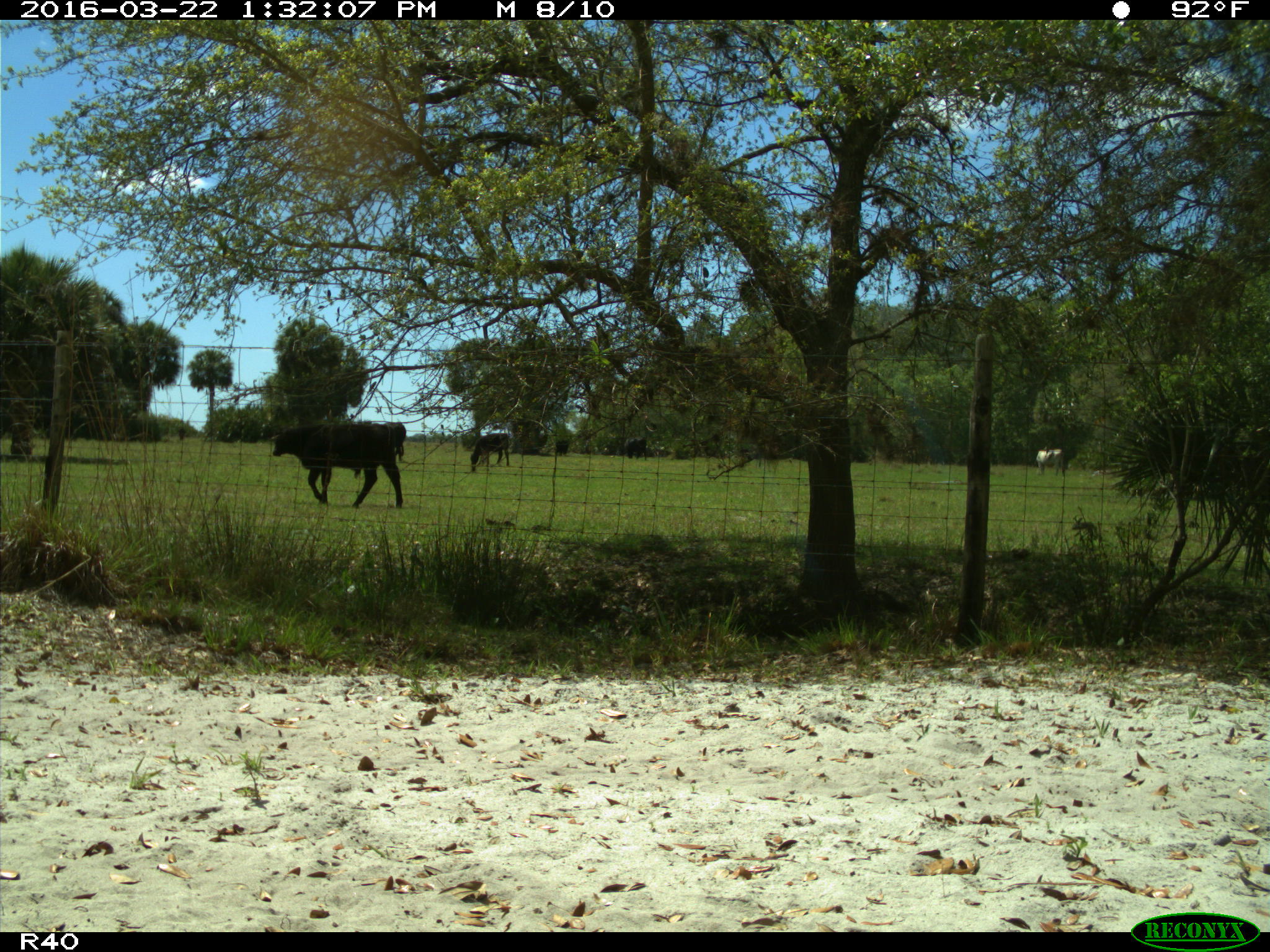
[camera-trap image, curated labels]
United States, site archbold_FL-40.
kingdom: Animalia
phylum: Chordata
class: Mammalia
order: Artiodactyla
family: Bovidae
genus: Bos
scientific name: Bos taurus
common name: domestic cow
Bos taurus (domestic cow).